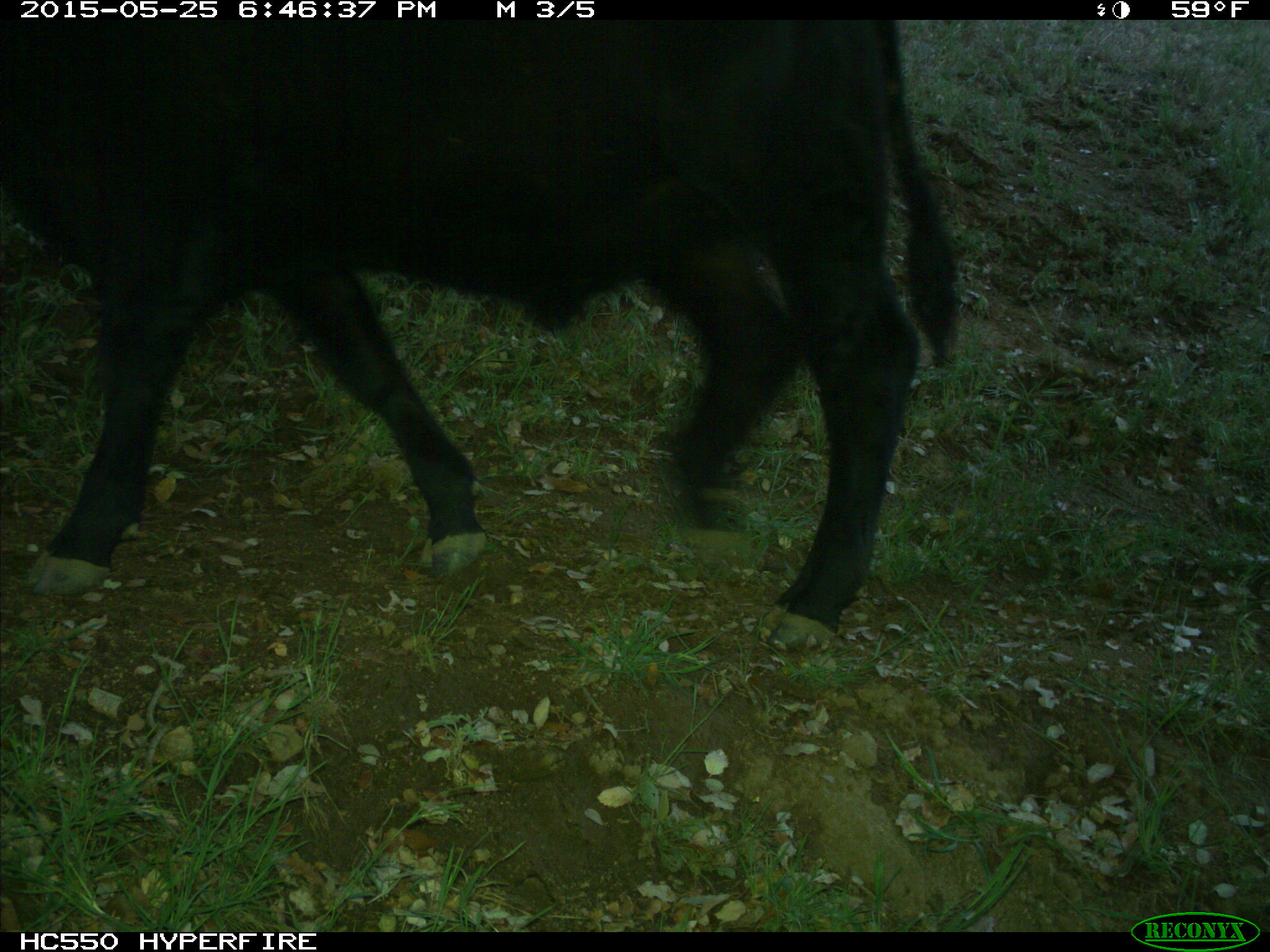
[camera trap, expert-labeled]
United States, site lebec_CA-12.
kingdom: Animalia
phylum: Chordata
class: Mammalia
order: Artiodactyla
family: Bovidae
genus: Bos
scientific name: Bos taurus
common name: domestic cow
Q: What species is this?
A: Bos taurus (domestic cow).